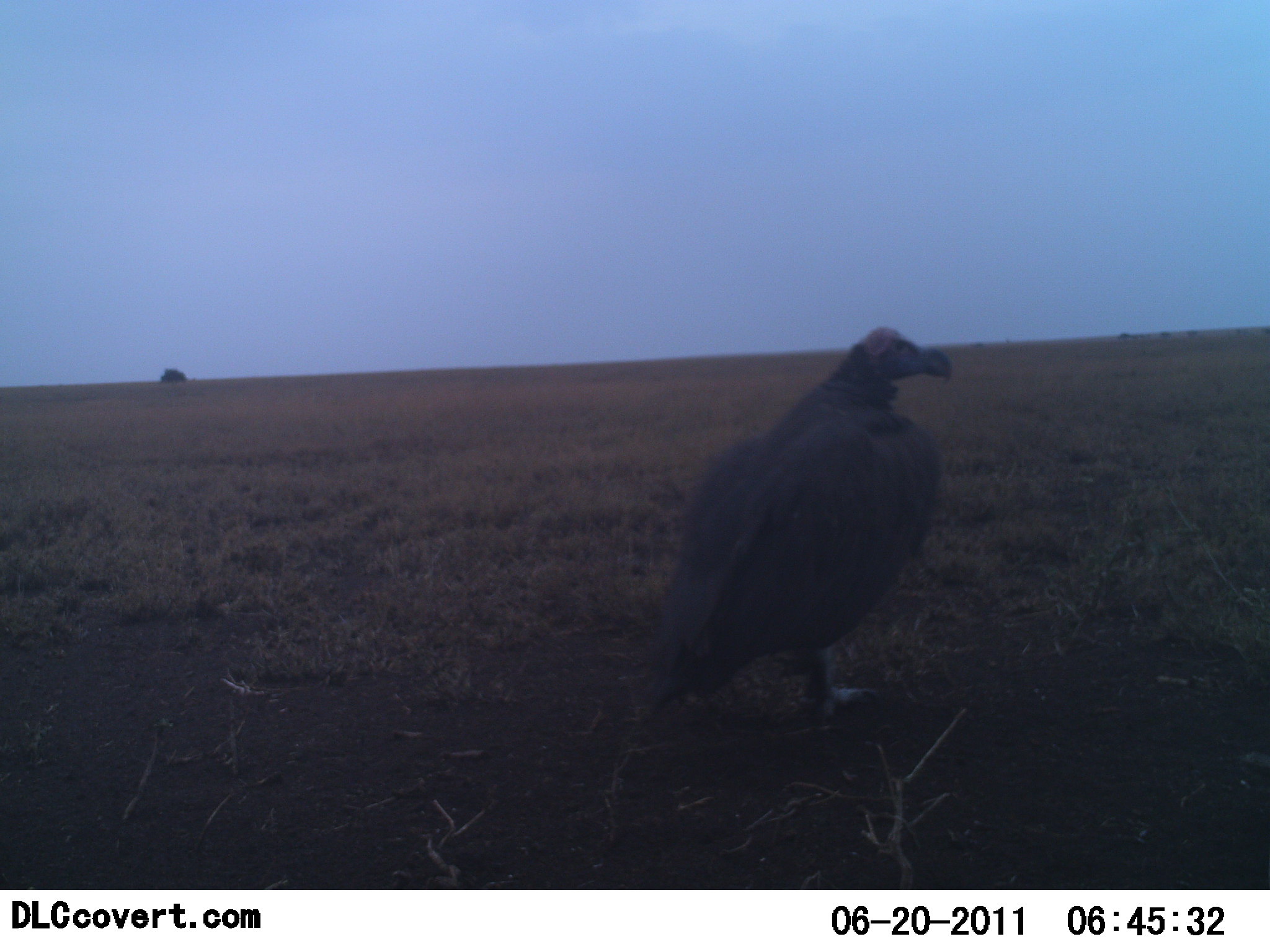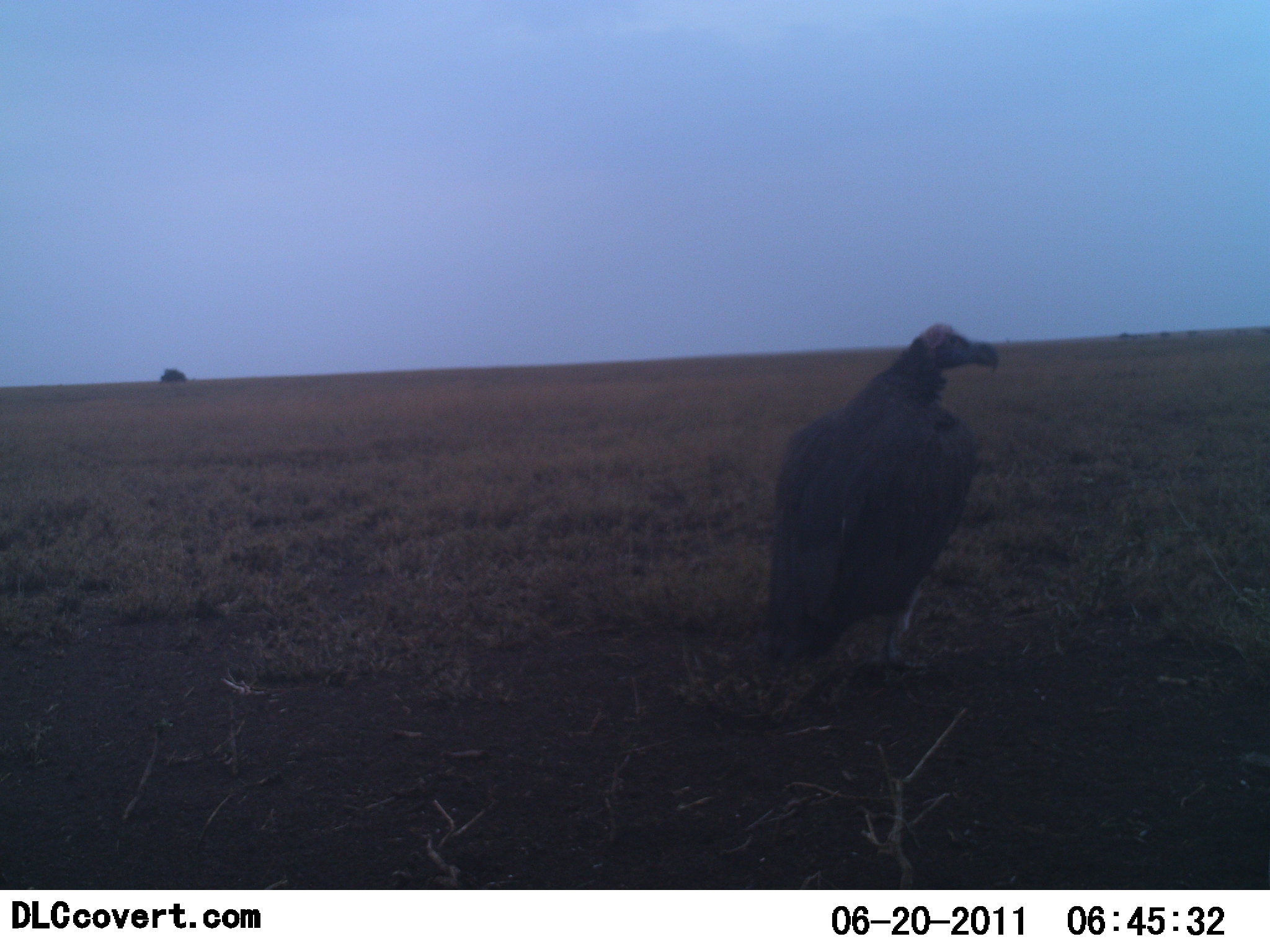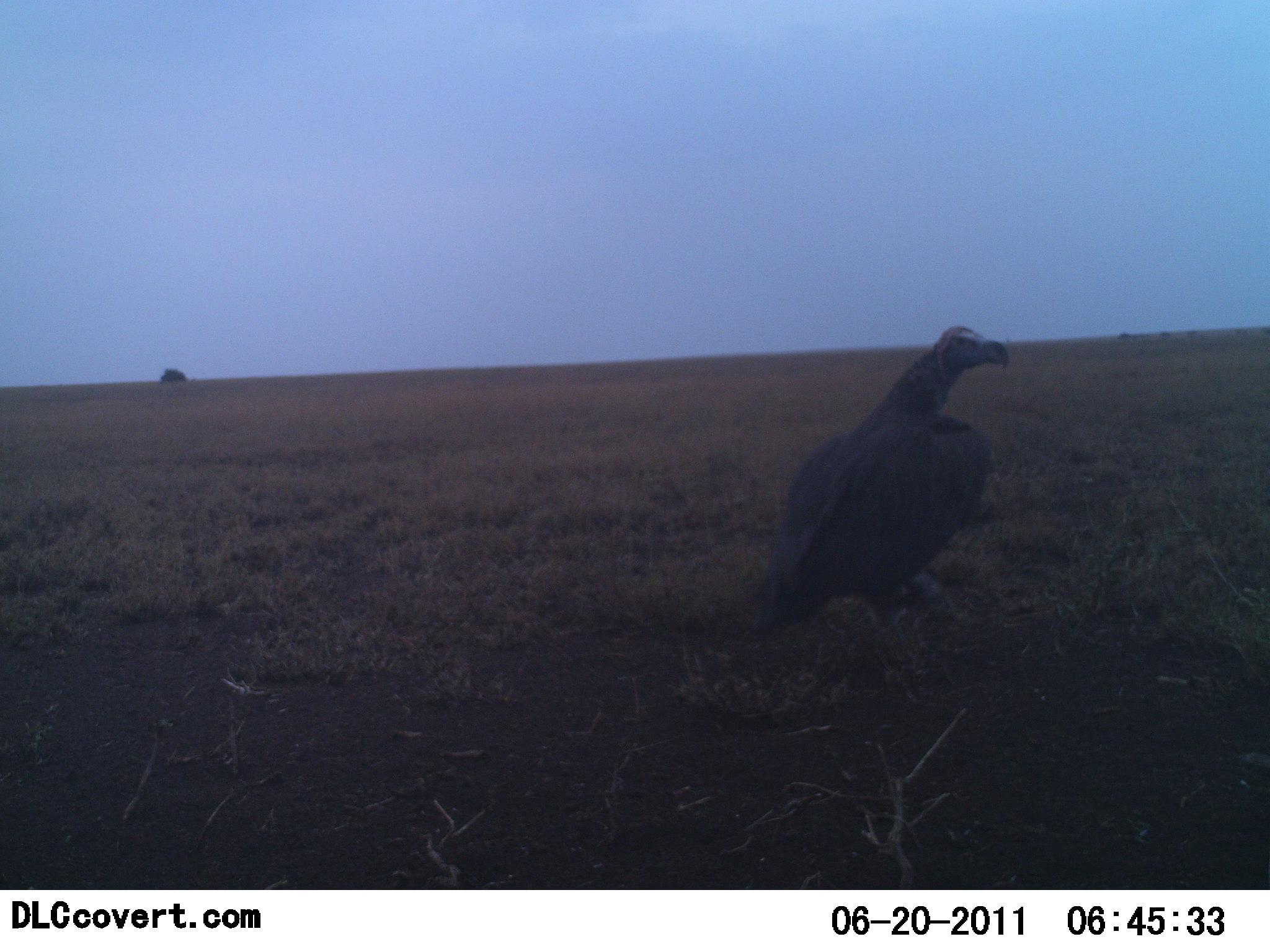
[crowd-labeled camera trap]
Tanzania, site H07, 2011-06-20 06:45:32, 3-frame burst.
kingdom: Animalia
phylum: Chordata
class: Aves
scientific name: Aves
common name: bird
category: otherbird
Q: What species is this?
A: Otherbird (bird) (Aves).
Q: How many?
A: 1.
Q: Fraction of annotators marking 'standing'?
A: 67%.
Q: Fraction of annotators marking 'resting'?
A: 8%.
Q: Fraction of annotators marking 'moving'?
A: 33%.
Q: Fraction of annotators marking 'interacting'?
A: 0%.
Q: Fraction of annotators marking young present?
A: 0%.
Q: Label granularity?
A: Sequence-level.